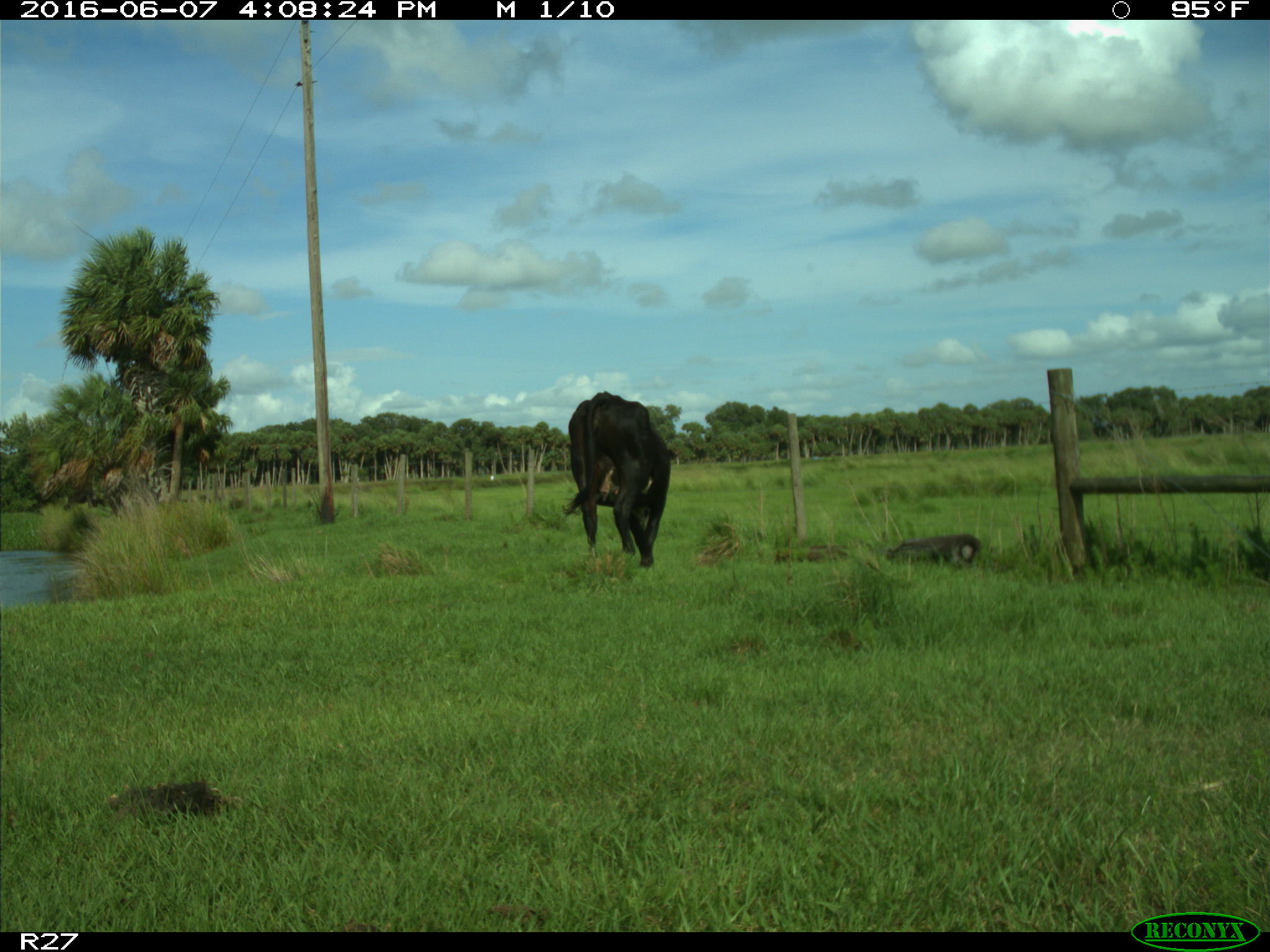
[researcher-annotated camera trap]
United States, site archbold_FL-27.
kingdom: Animalia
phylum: Chordata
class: Mammalia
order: Artiodactyla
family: Bovidae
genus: Bos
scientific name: Bos taurus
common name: domestic cow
Bos taurus (domestic cow).